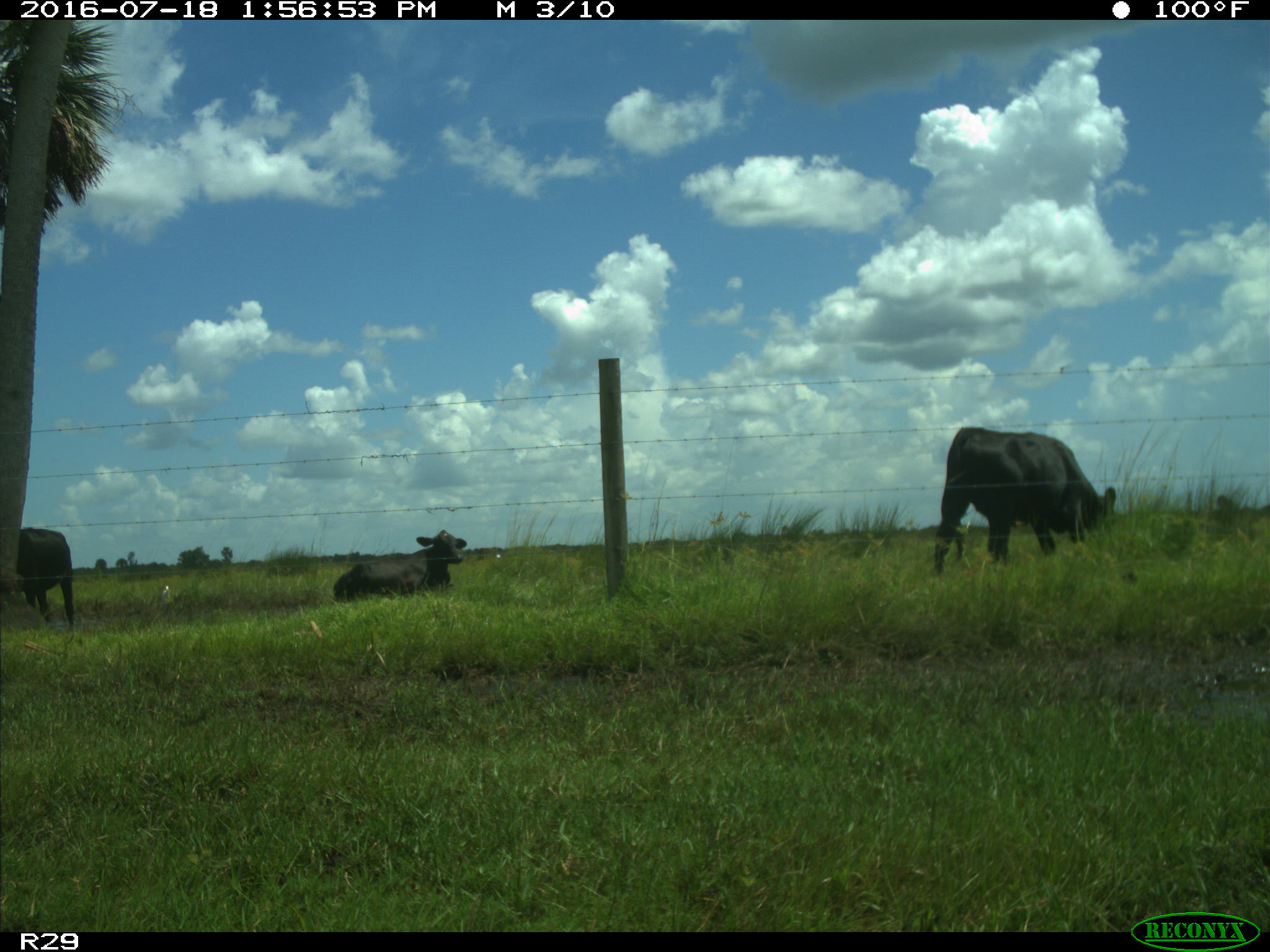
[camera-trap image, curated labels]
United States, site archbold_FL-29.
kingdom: Animalia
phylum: Chordata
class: Mammalia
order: Artiodactyla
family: Bovidae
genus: Bos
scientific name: Bos taurus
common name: domestic cow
Bos taurus (domestic cow).